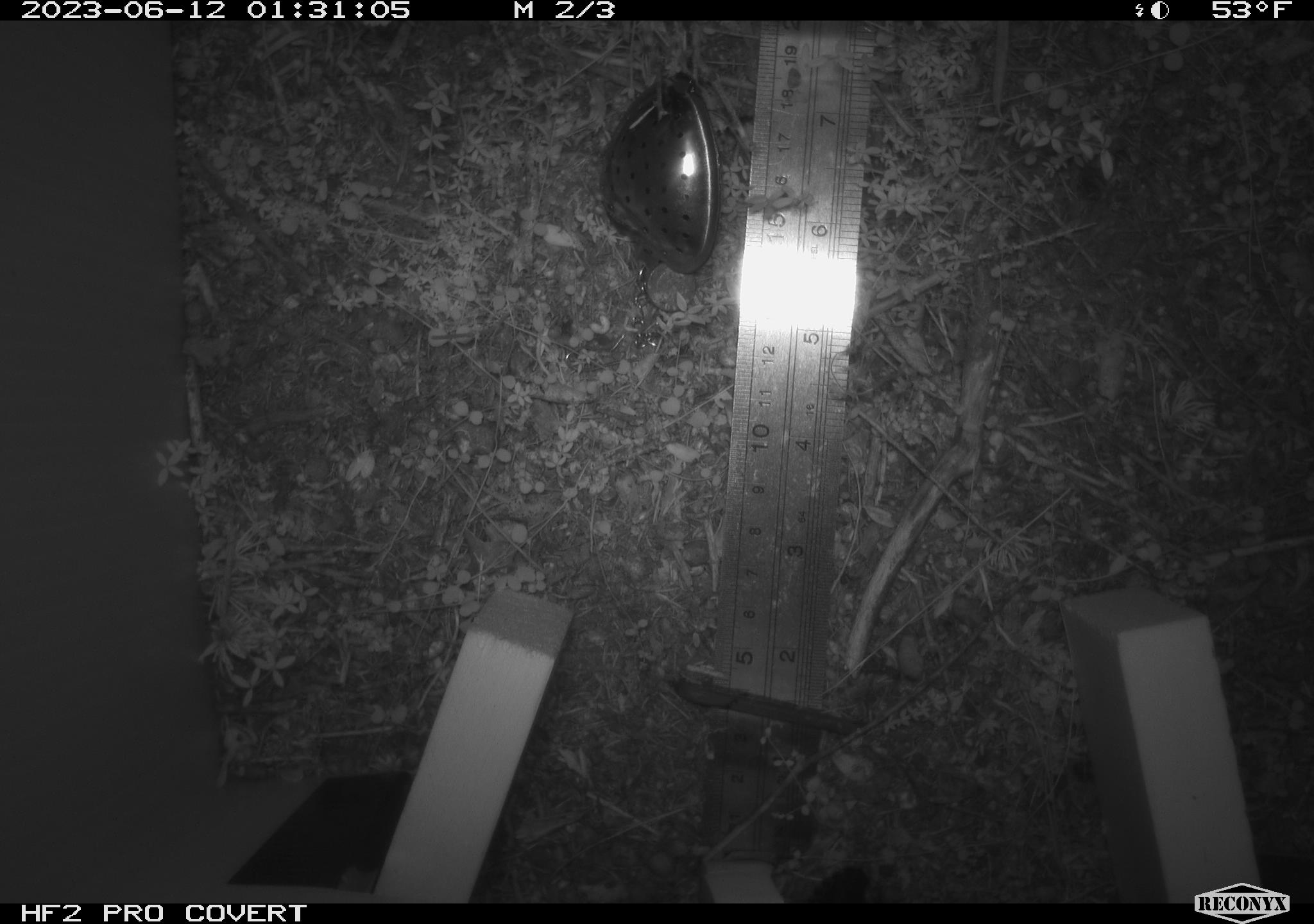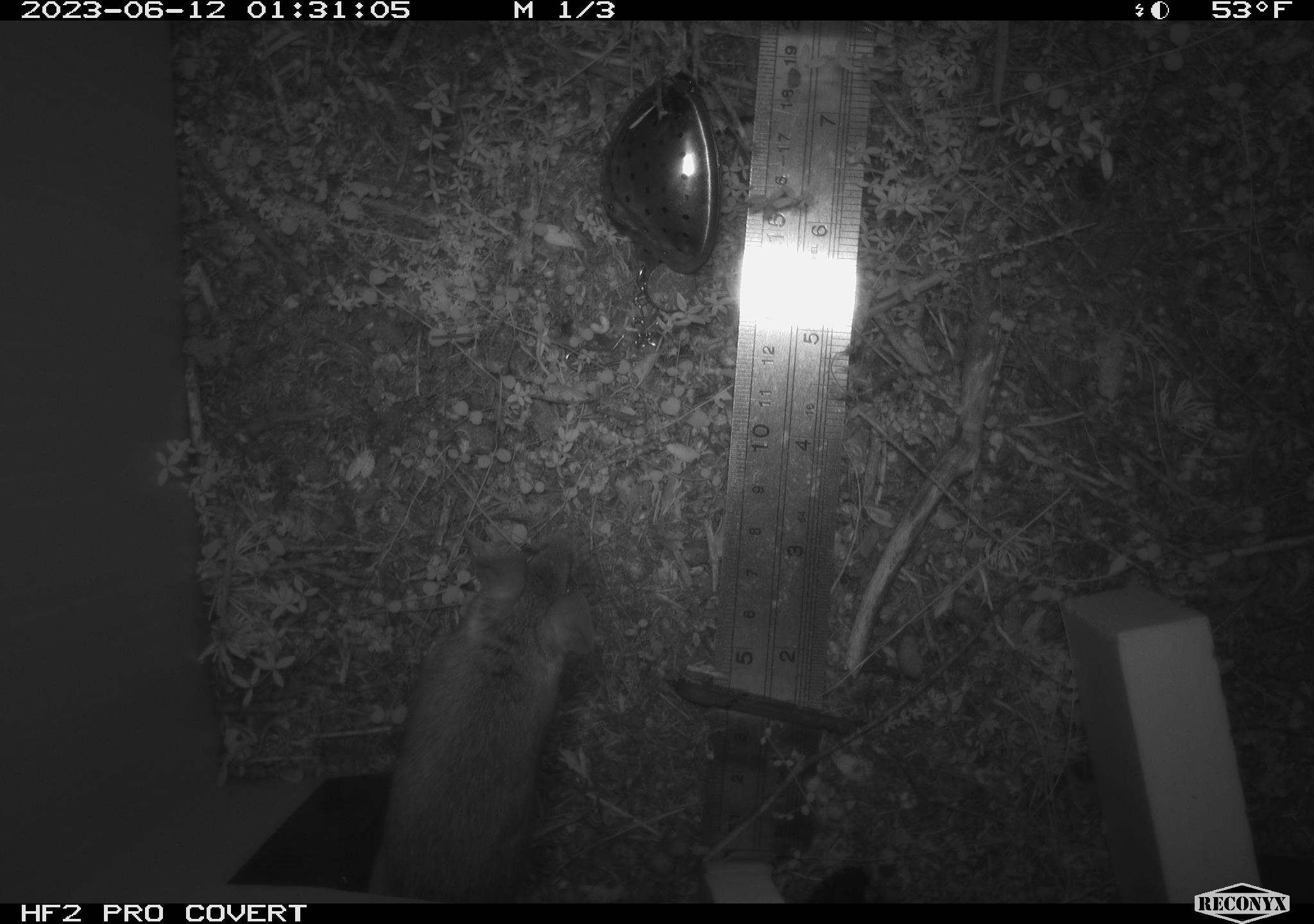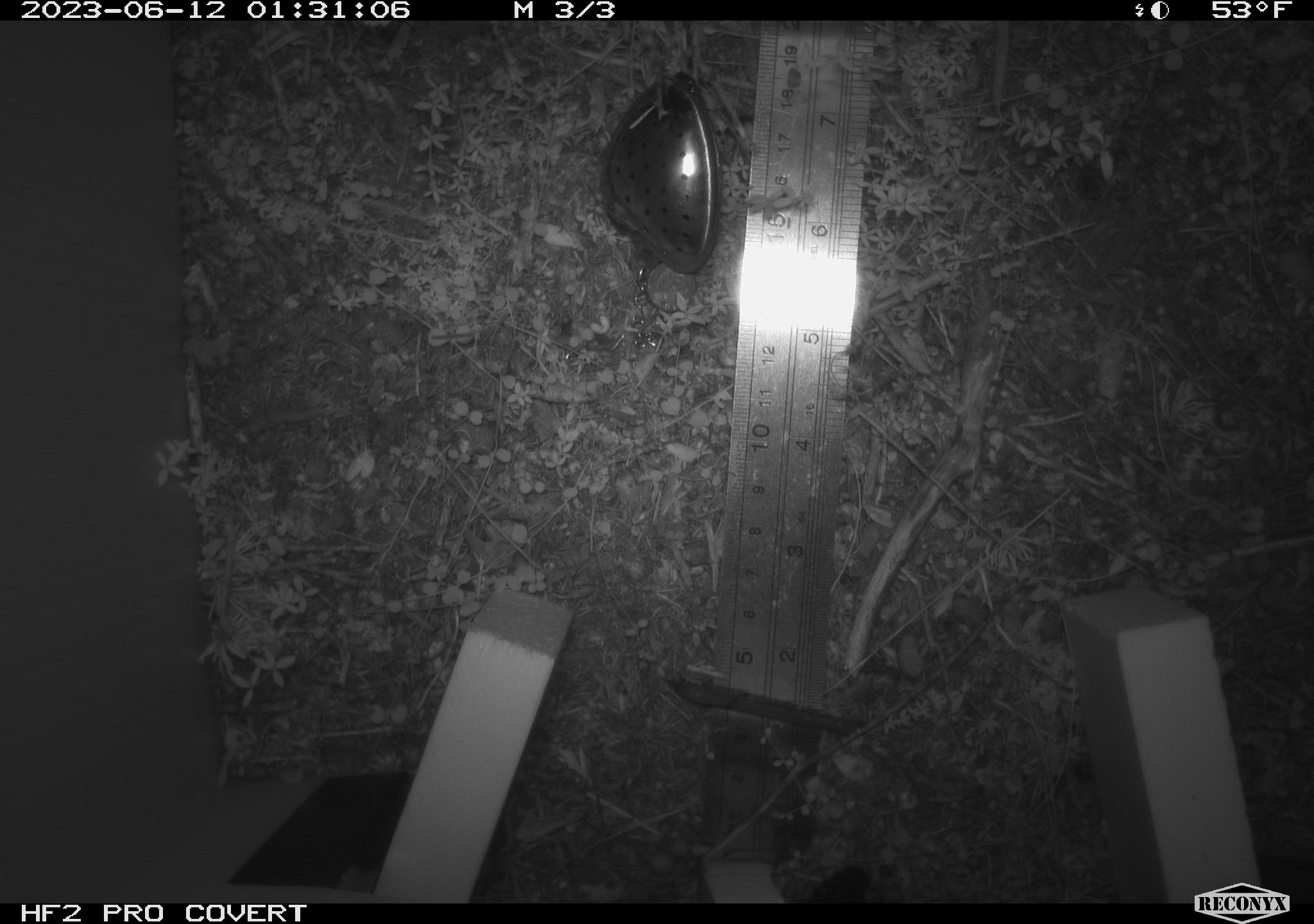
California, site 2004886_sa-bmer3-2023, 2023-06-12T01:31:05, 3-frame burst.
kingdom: Animalia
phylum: Chordata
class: Mammalia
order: Rodentia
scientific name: Rodentia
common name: mouse species